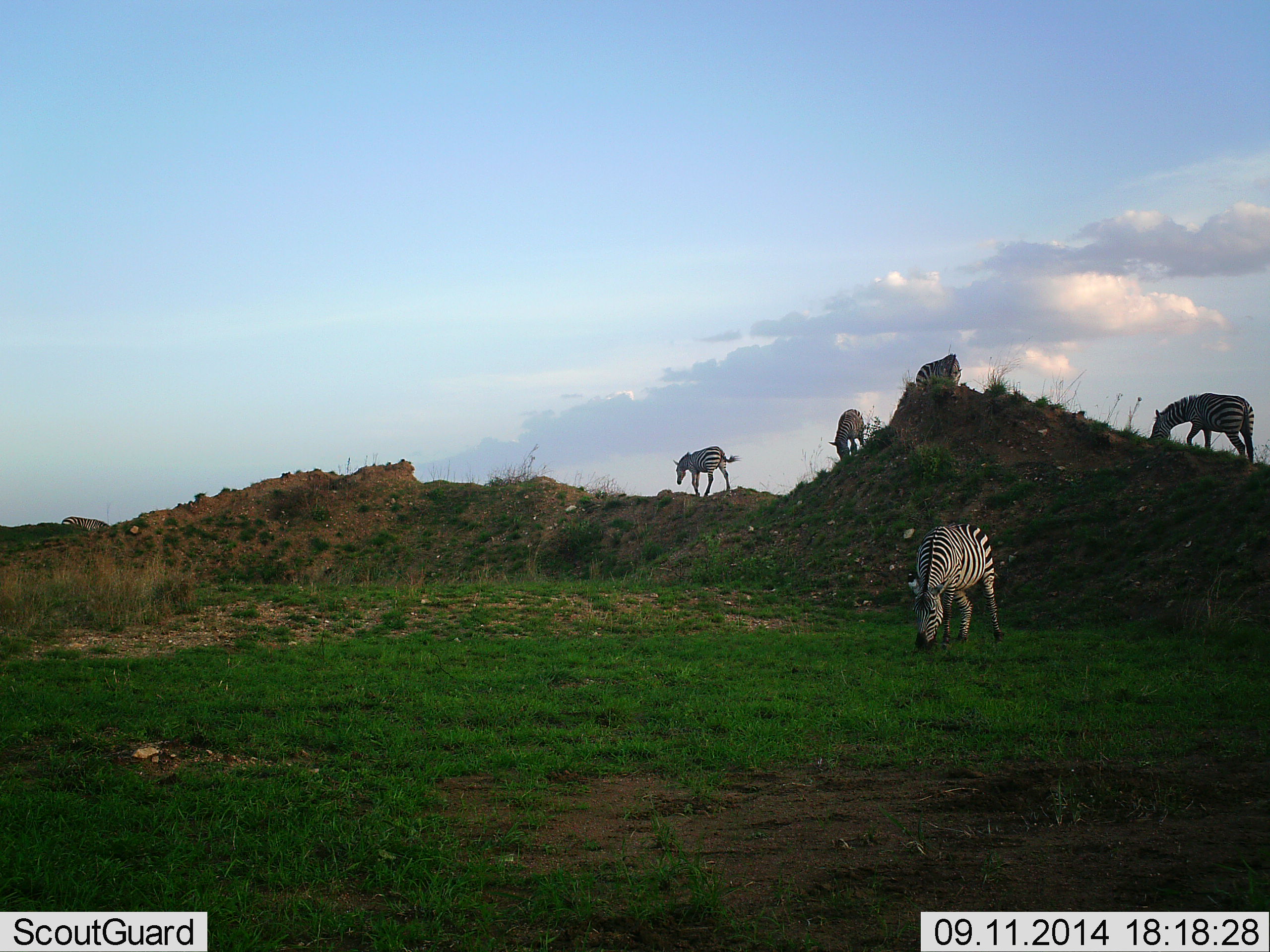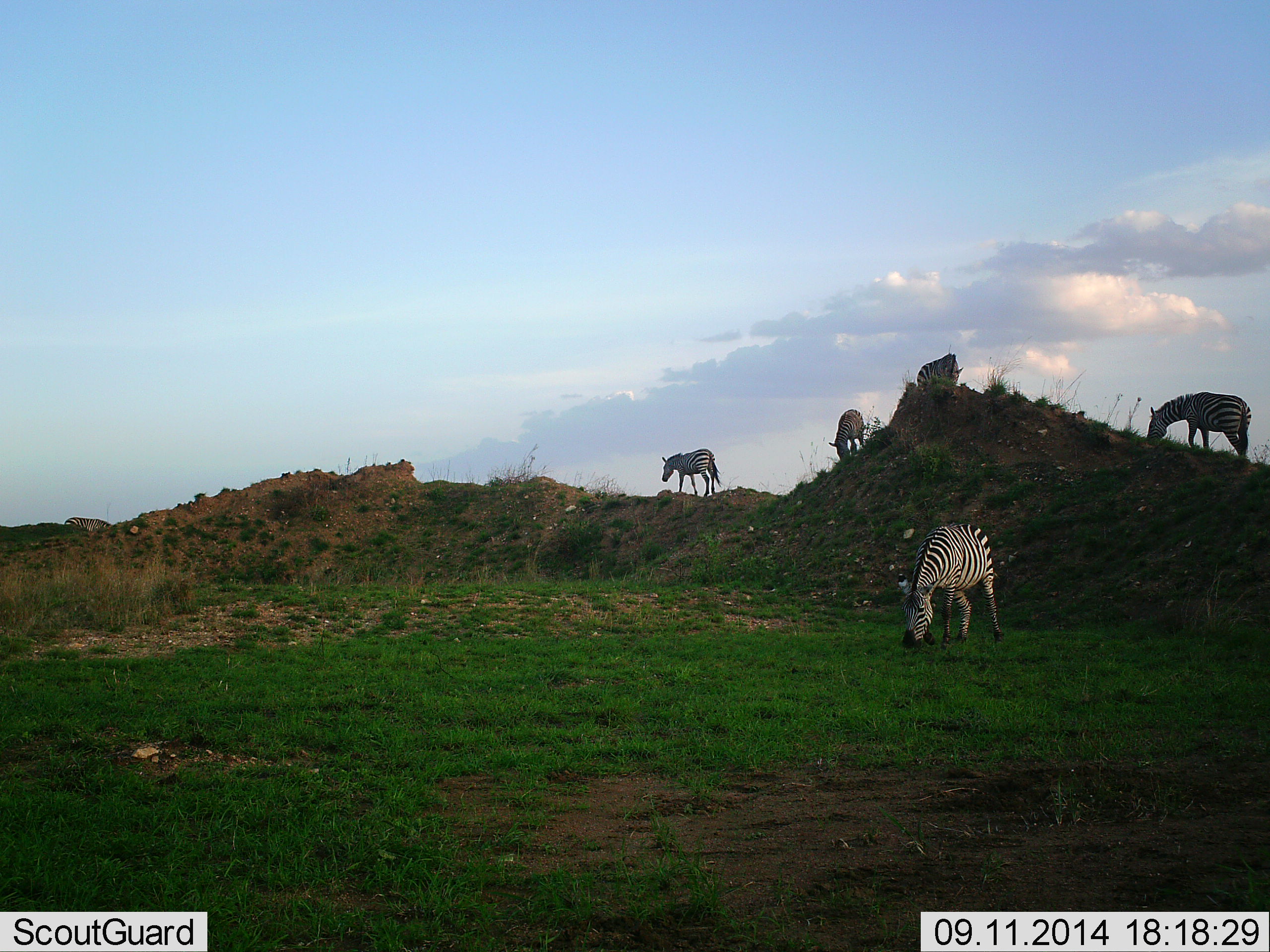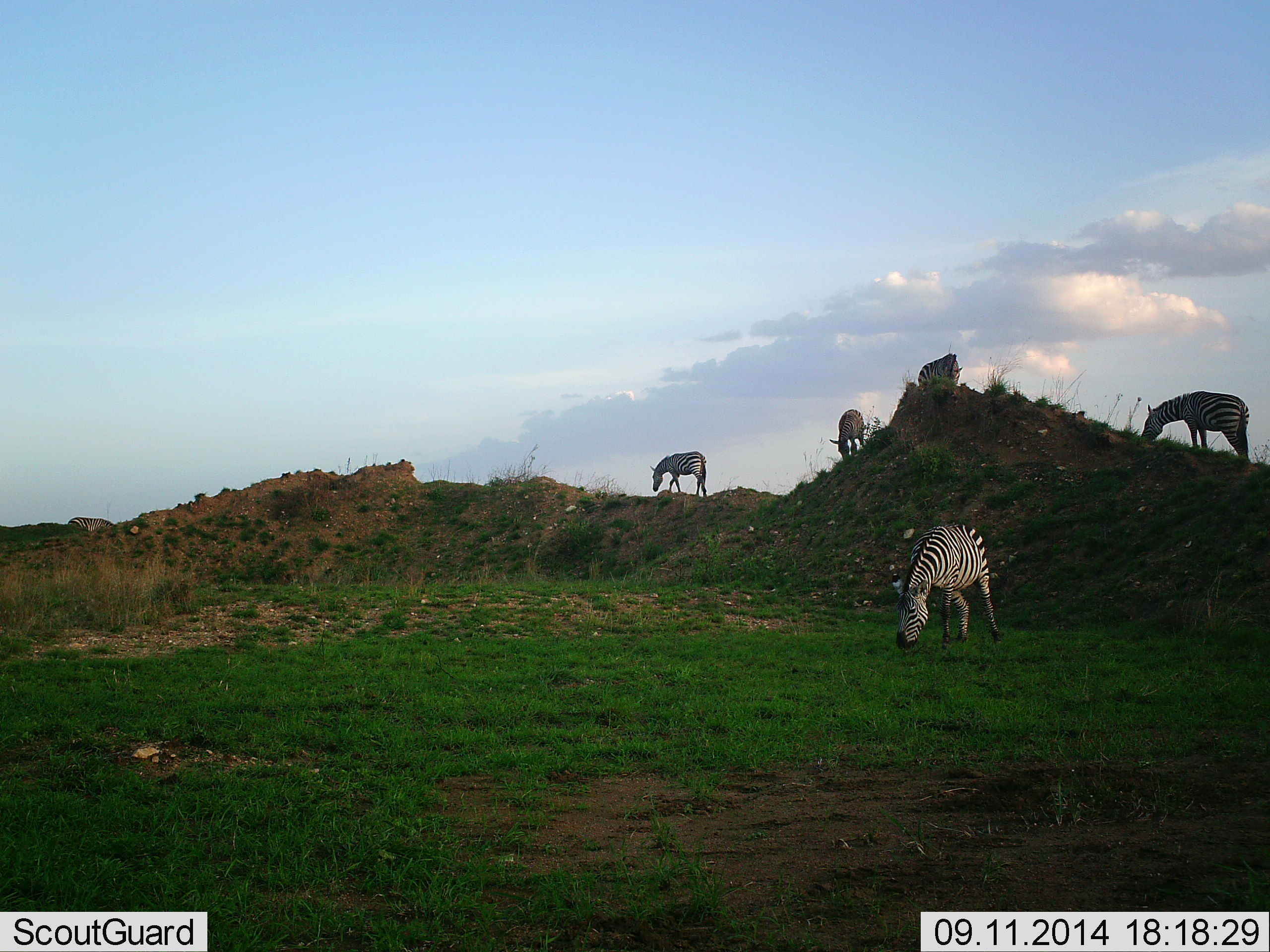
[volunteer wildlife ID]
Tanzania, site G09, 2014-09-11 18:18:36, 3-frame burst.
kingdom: Animalia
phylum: Chordata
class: Mammalia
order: Perissodactyla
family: Equidae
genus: Equus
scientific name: Equus quagga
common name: plains zebra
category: zebra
Zebra (plains zebra) (Equus quagga), count 5. Behavior (volunteer vote fractions): standing 50%, resting 0%, moving 20%, interacting 0%. Young present (vote fraction): 0%. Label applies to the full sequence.